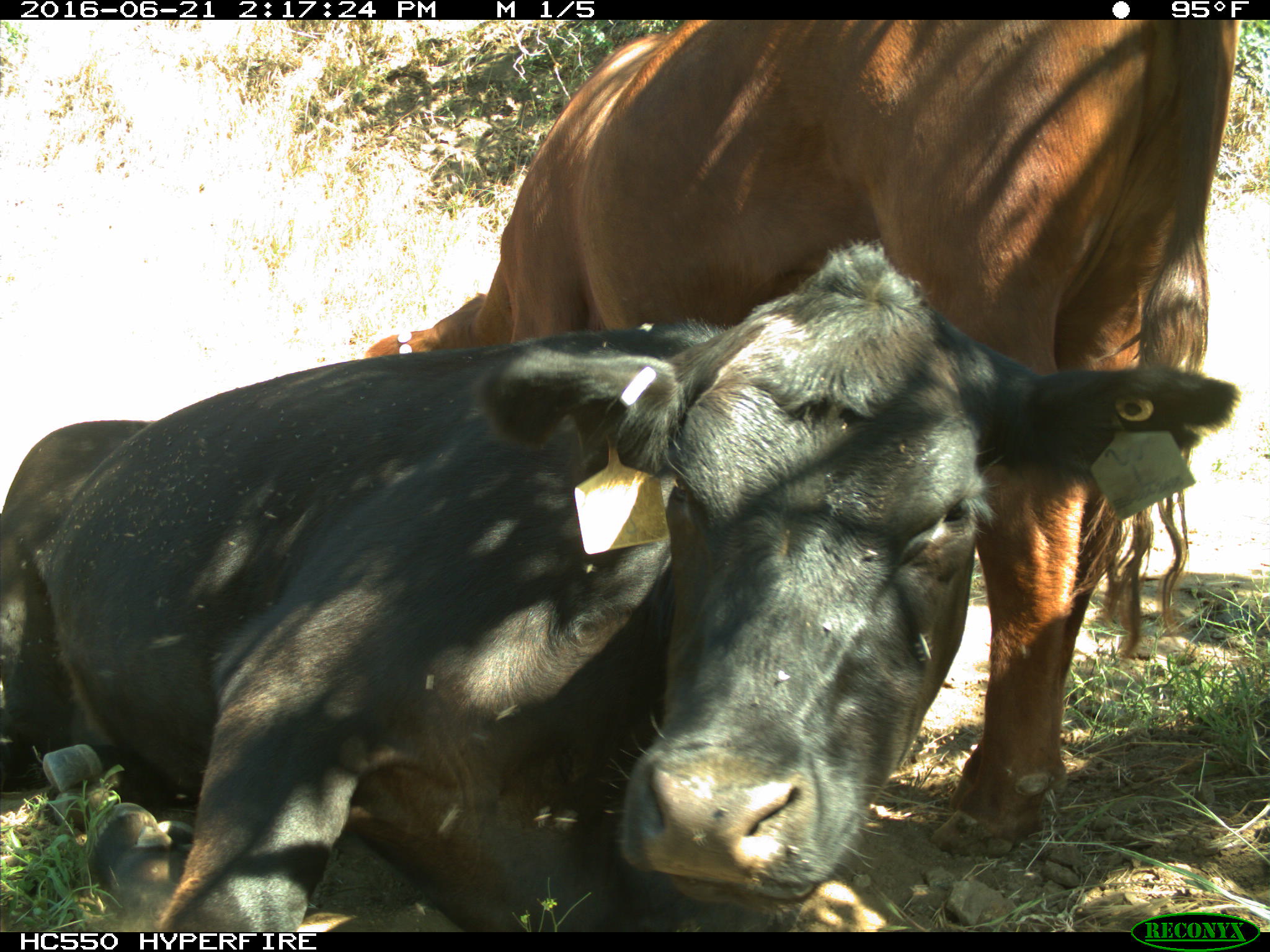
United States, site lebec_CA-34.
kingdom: Animalia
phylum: Chordata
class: Mammalia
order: Artiodactyla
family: Bovidae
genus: Bos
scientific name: Bos taurus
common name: domestic cow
Bos taurus (domestic cow).